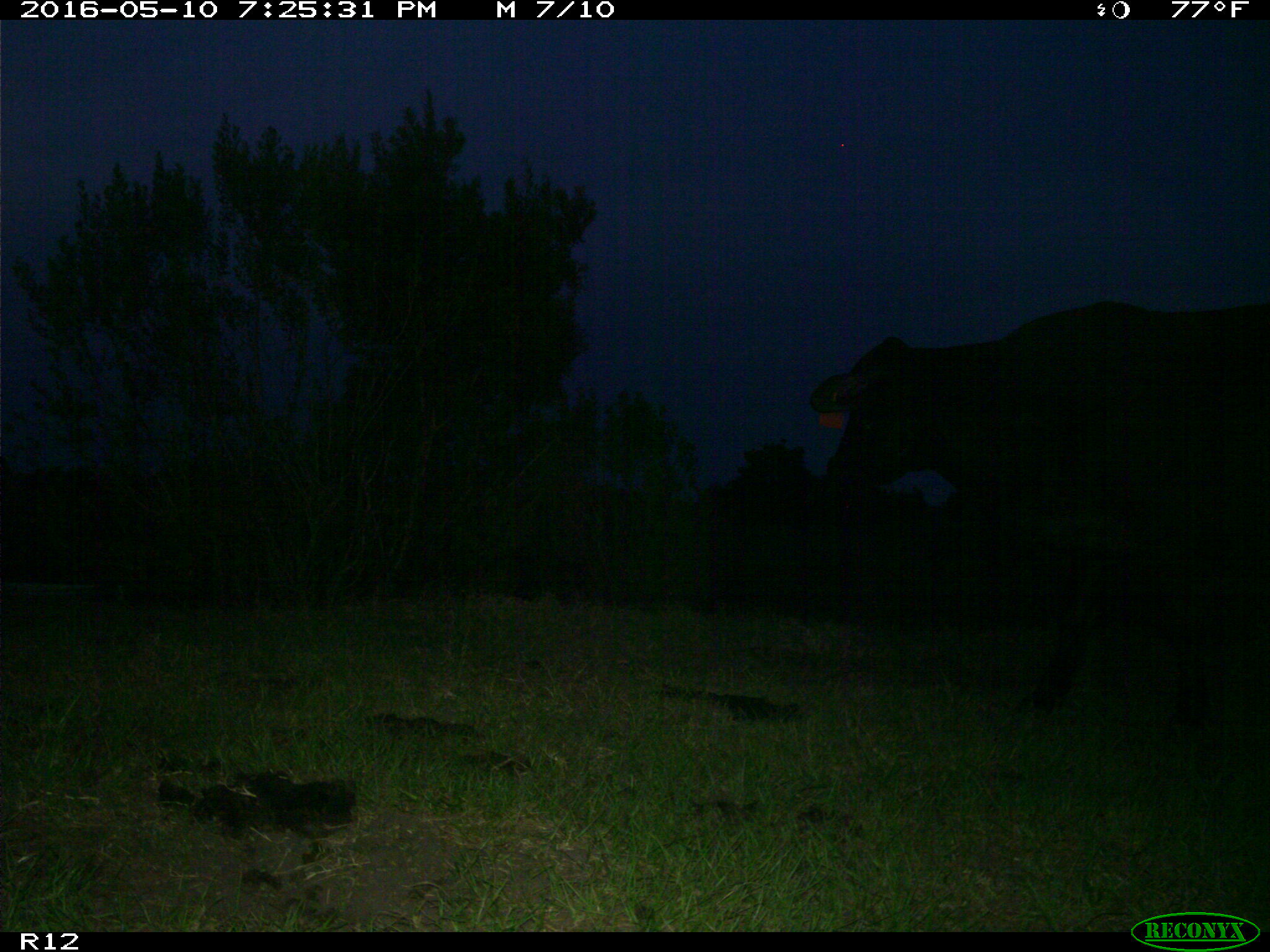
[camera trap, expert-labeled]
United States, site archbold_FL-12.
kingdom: Animalia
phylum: Chordata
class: Mammalia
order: Artiodactyla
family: Bovidae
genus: Bos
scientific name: Bos taurus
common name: domestic cow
Bos taurus (domestic cow).